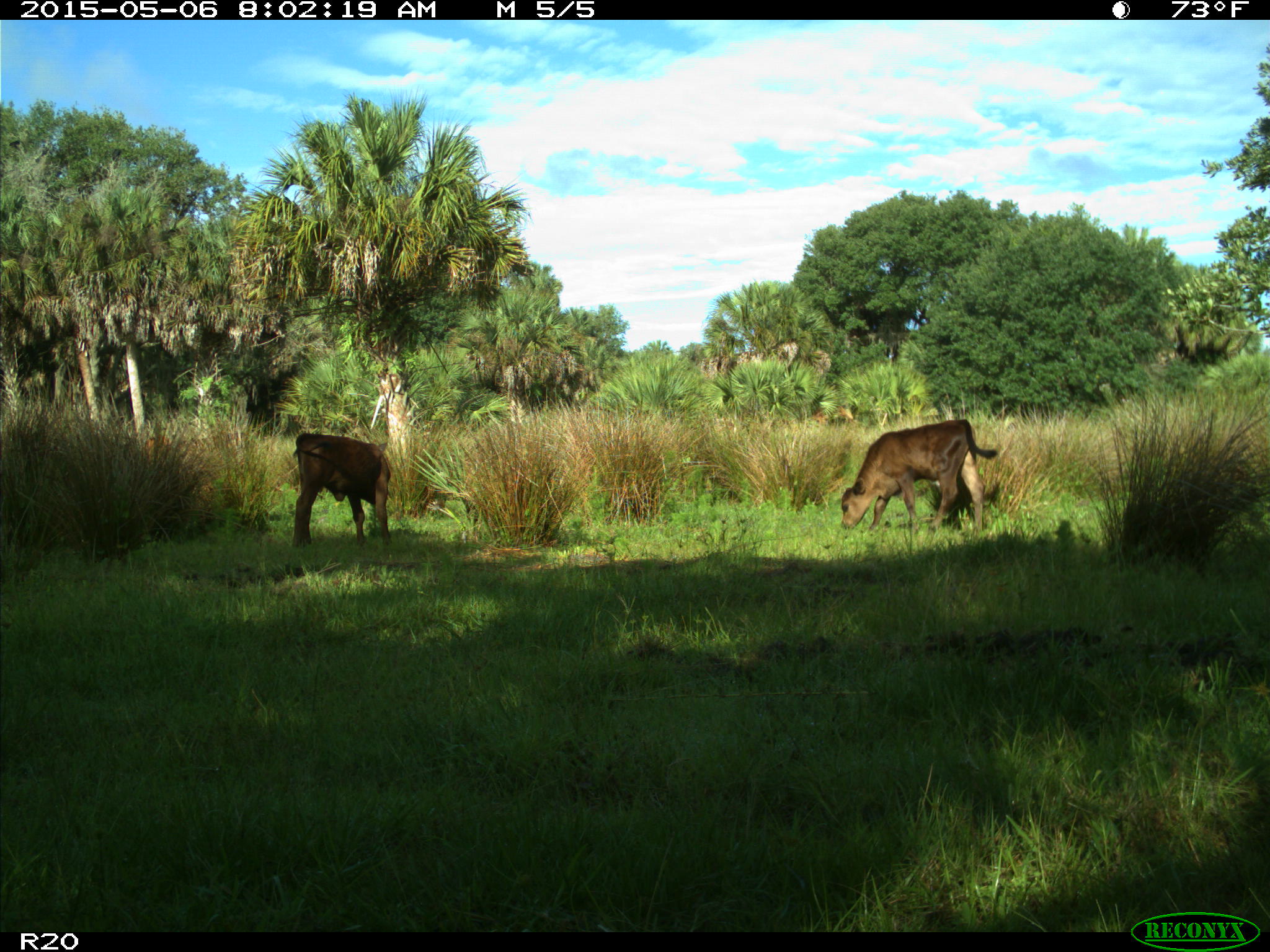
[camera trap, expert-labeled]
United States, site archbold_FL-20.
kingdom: Animalia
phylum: Chordata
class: Mammalia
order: Artiodactyla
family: Bovidae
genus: Bos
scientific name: Bos taurus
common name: domestic cow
Bos taurus (domestic cow).